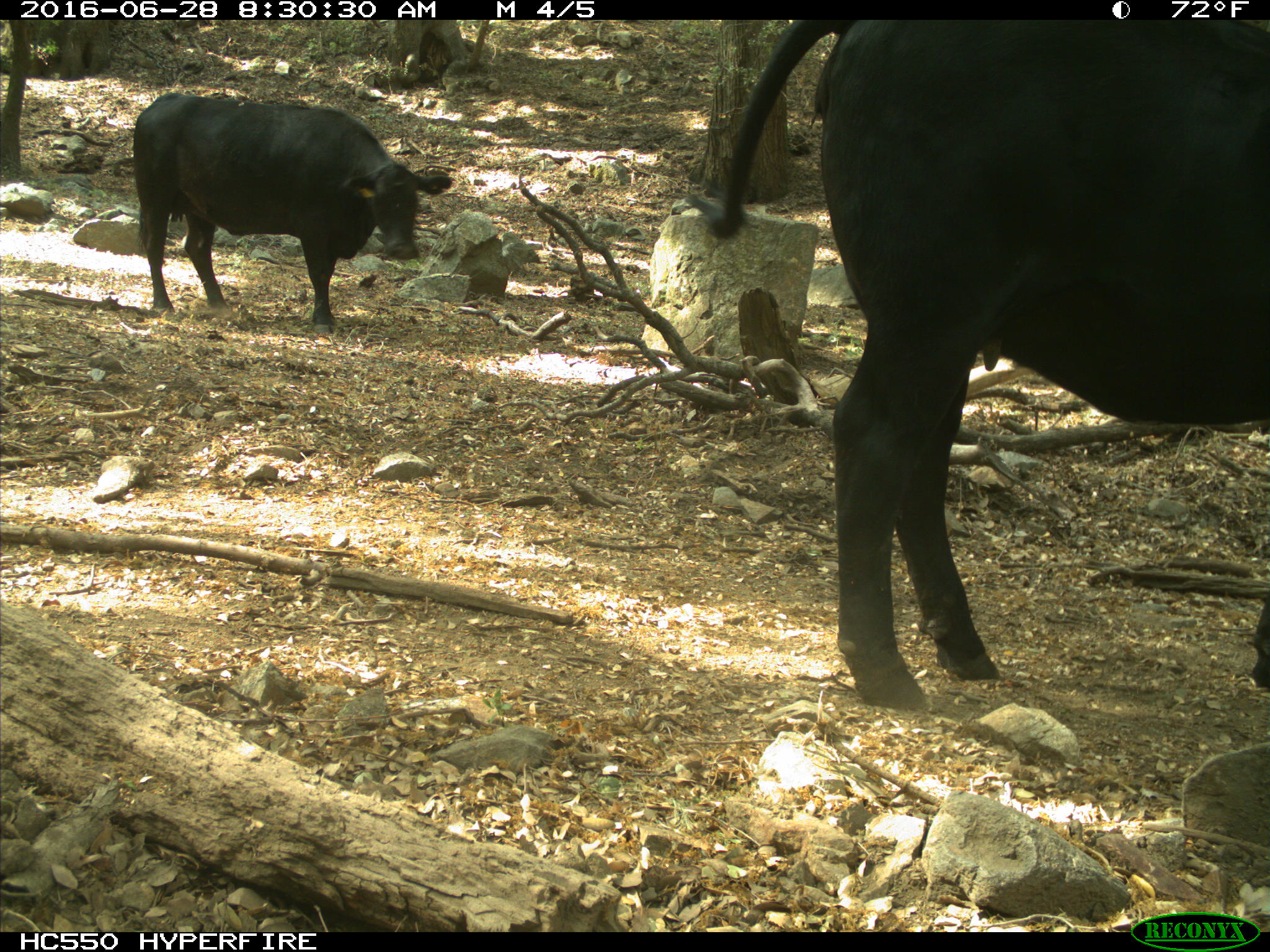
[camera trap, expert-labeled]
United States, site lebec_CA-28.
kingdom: Animalia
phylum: Chordata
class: Mammalia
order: Artiodactyla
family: Bovidae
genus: Bos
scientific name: Bos taurus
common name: domestic cow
Bos taurus (domestic cow).